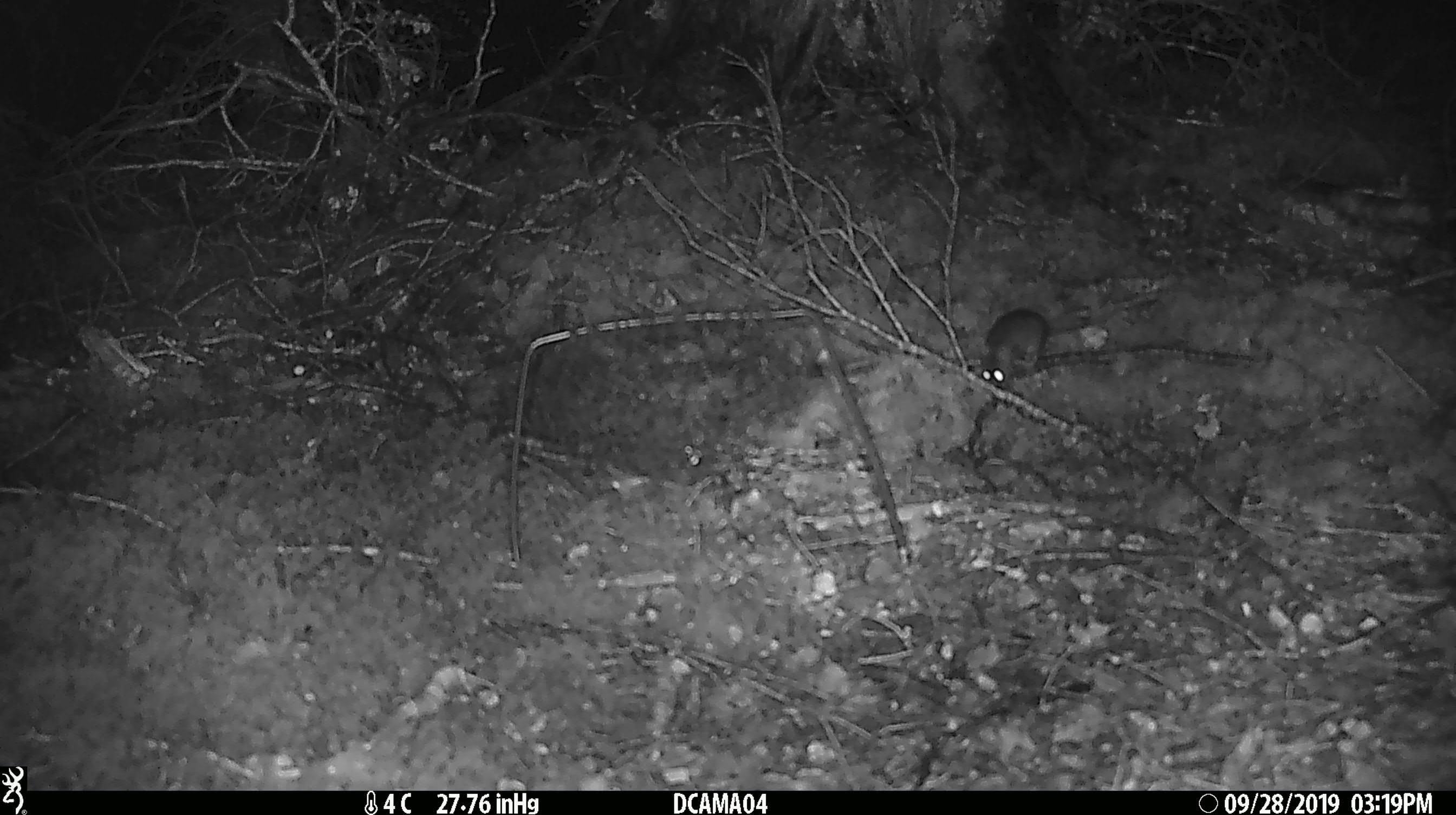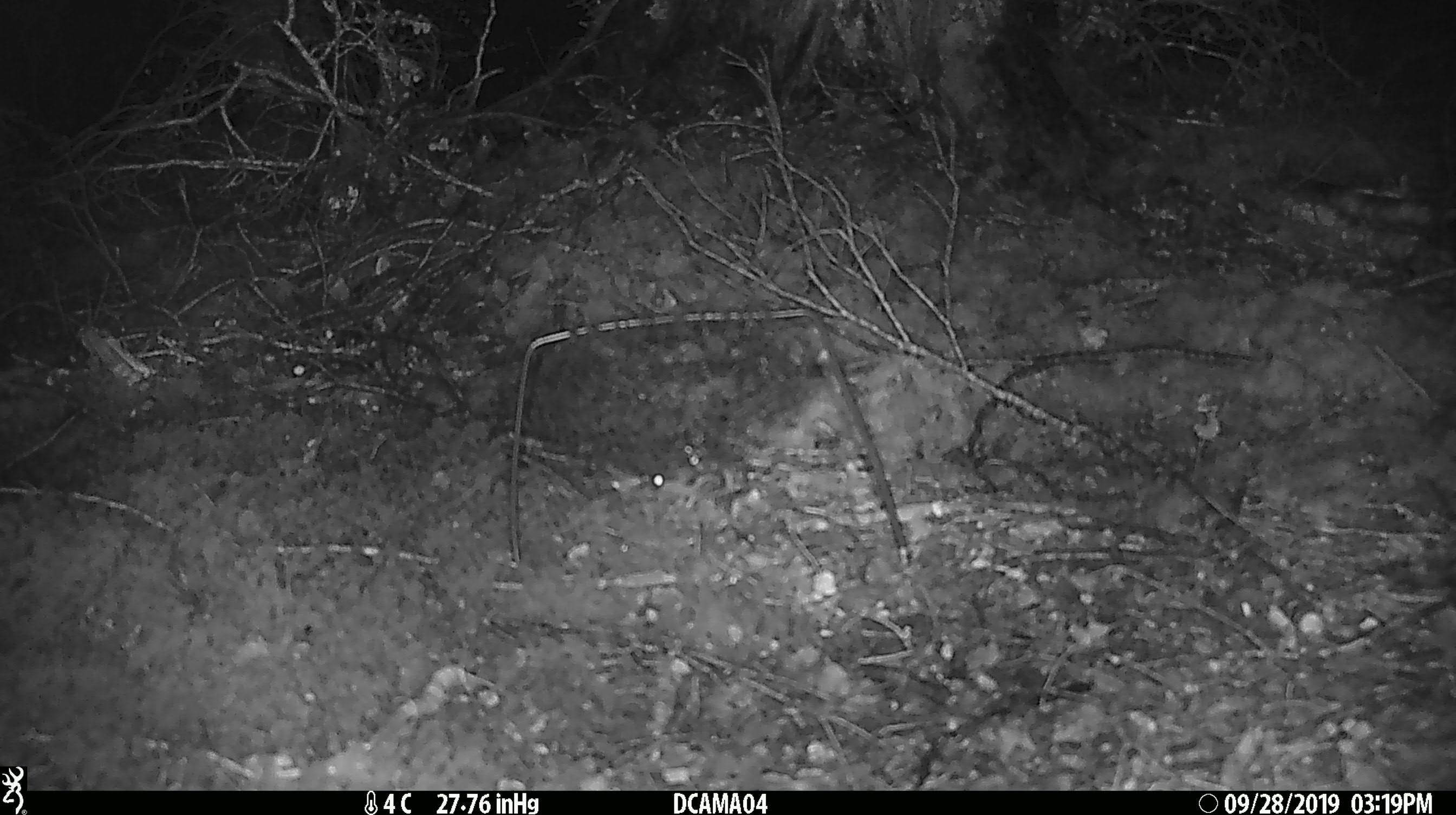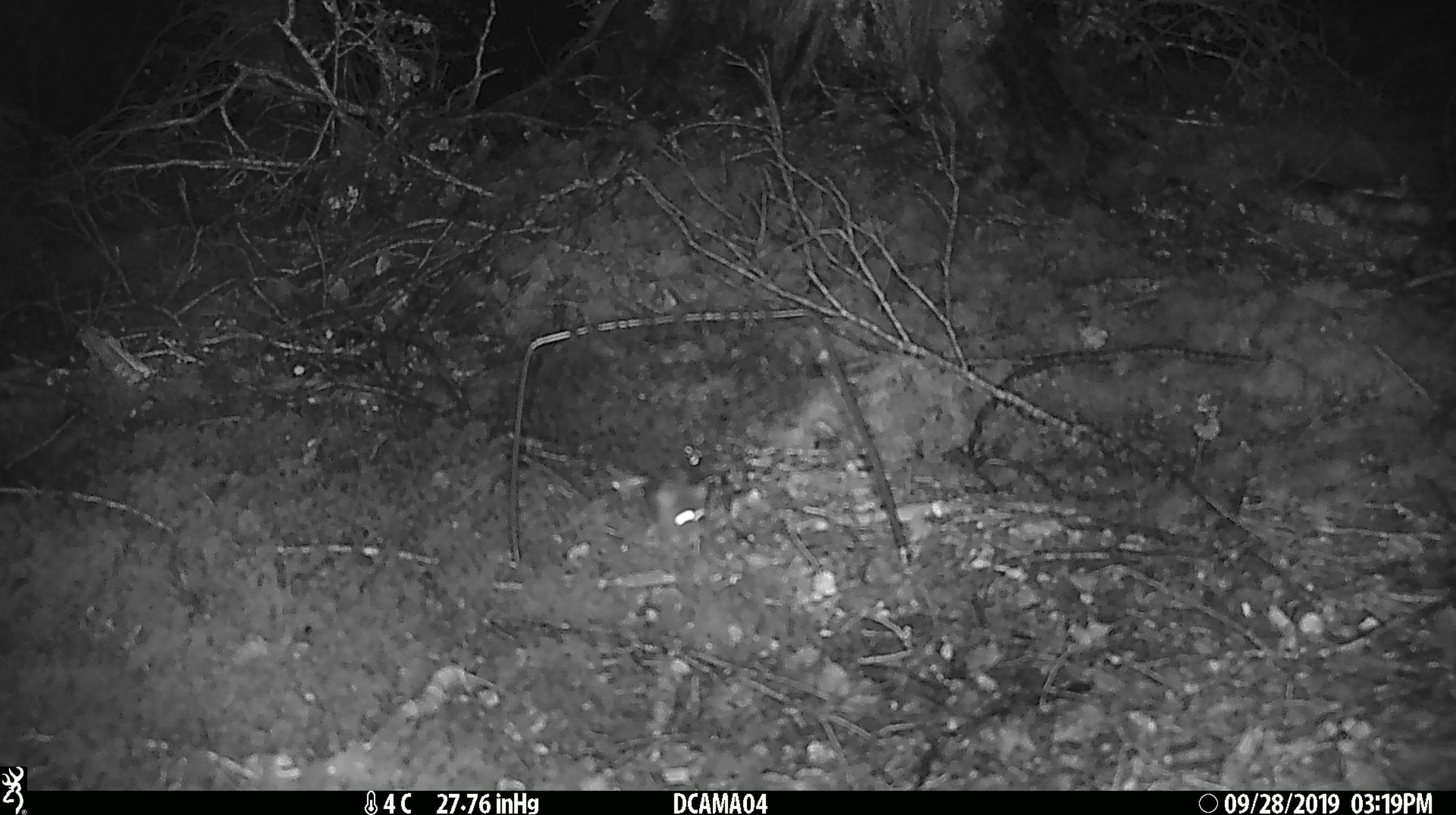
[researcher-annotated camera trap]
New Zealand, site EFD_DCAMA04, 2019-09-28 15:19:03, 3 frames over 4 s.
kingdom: Animalia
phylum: Chordata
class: Mammalia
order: Rodentia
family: Muridae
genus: Mus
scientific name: Mus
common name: mouse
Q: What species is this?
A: Mouse (Mus).